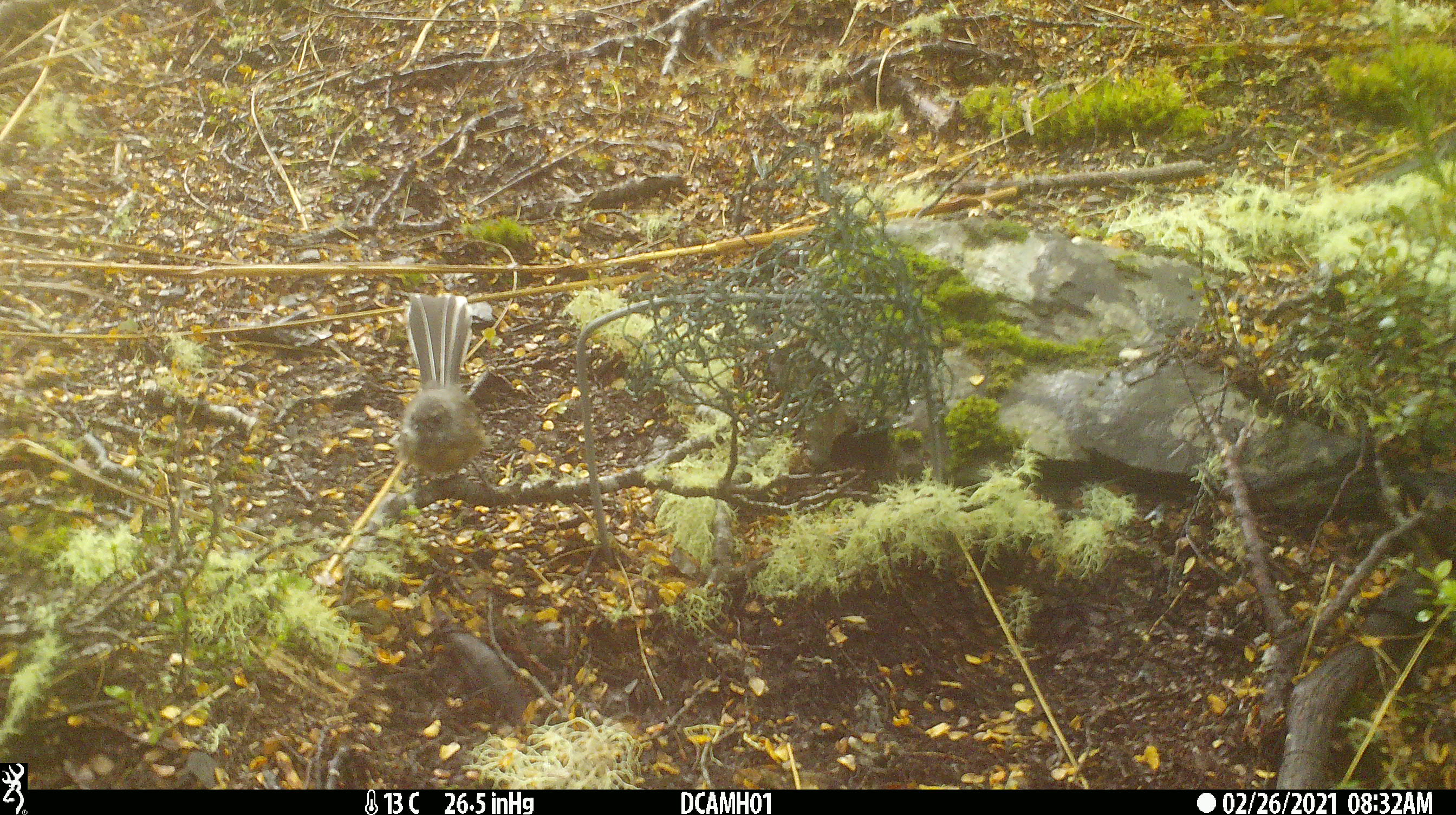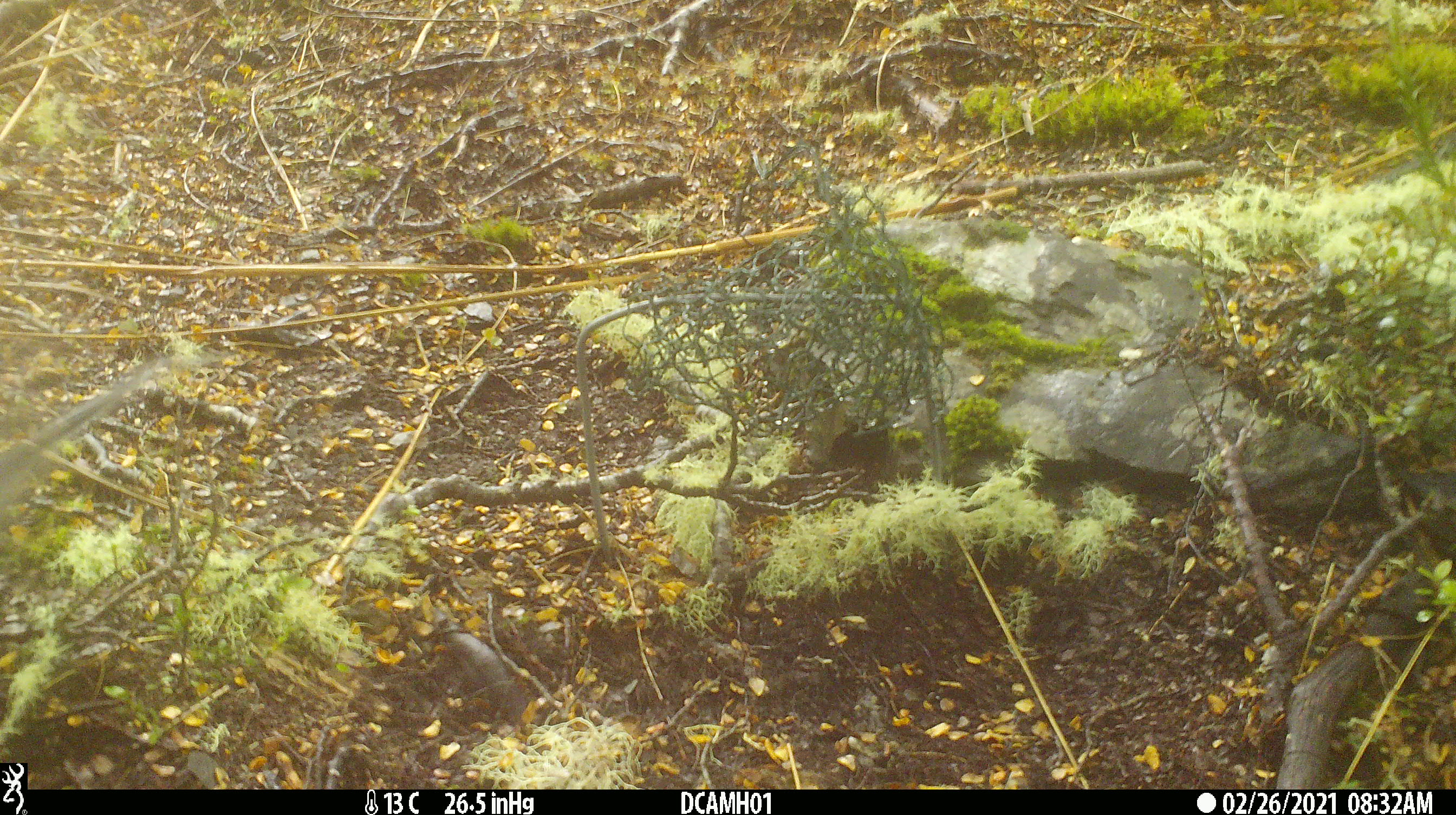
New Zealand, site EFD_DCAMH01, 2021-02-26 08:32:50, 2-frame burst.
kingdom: Animalia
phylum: Chordata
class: Aves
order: Passeriformes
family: Rhipiduridae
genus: Rhipidura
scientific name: Rhipidura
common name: fantails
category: fantail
Fantail (fantails) (Rhipidura).